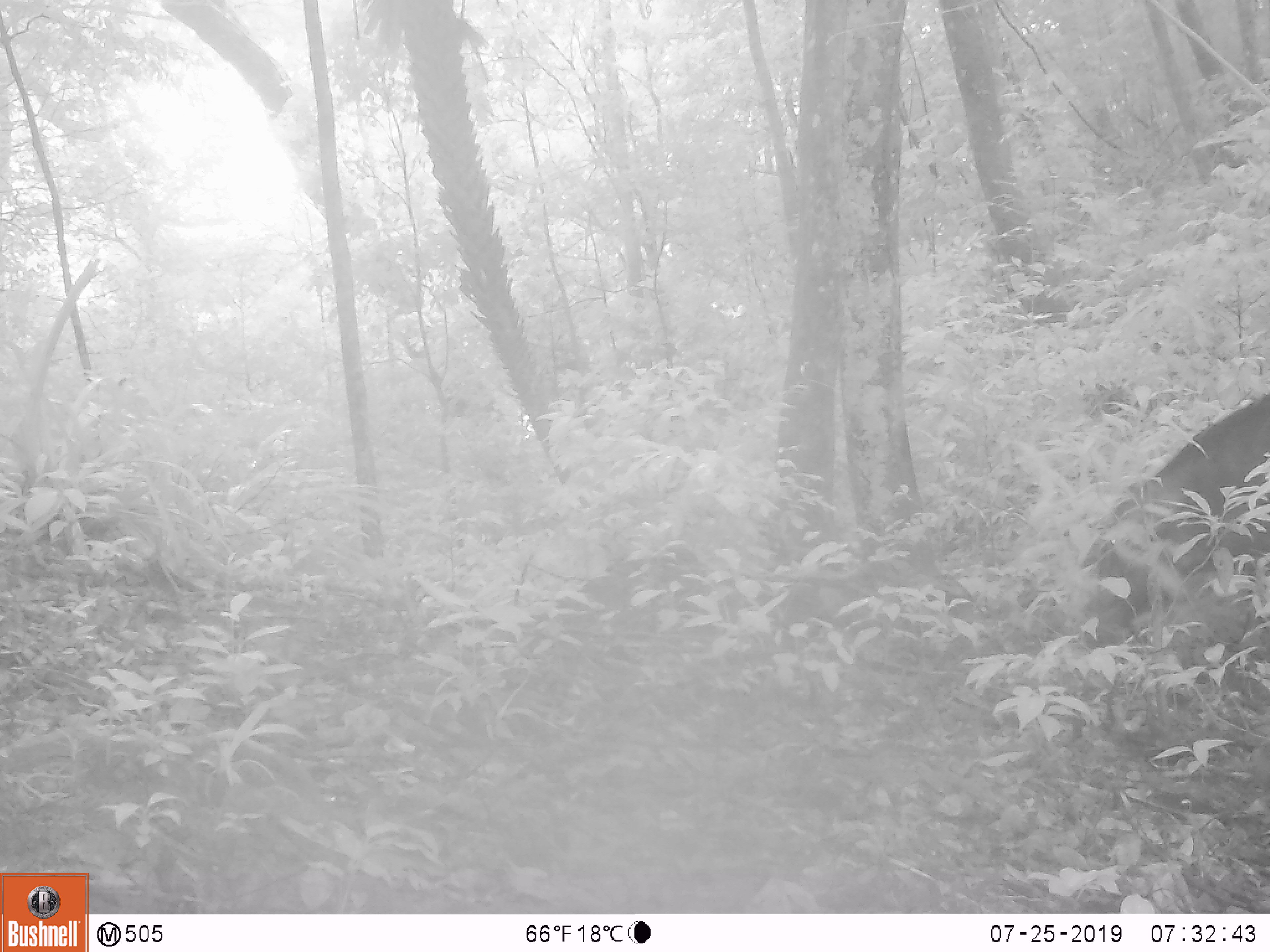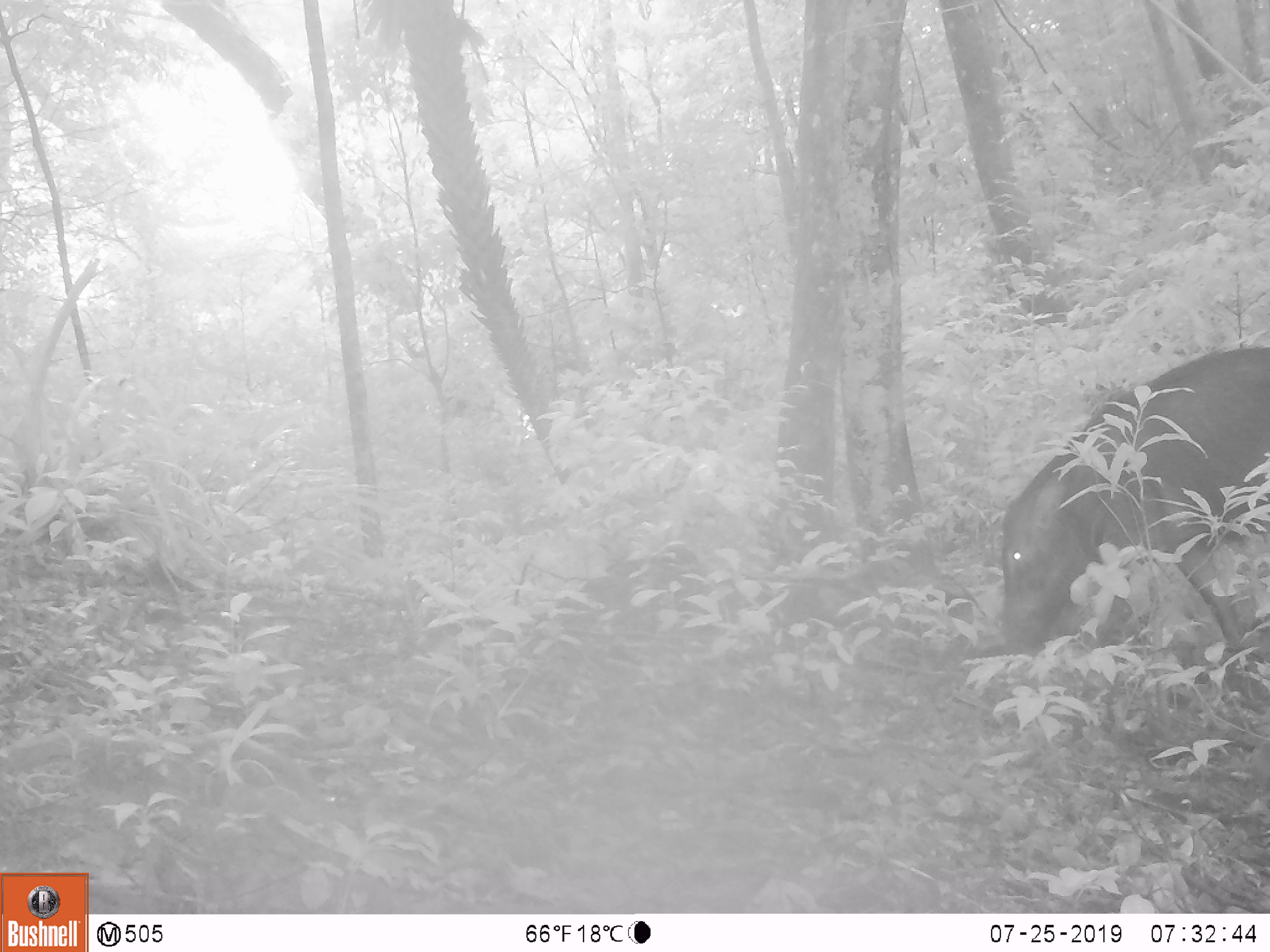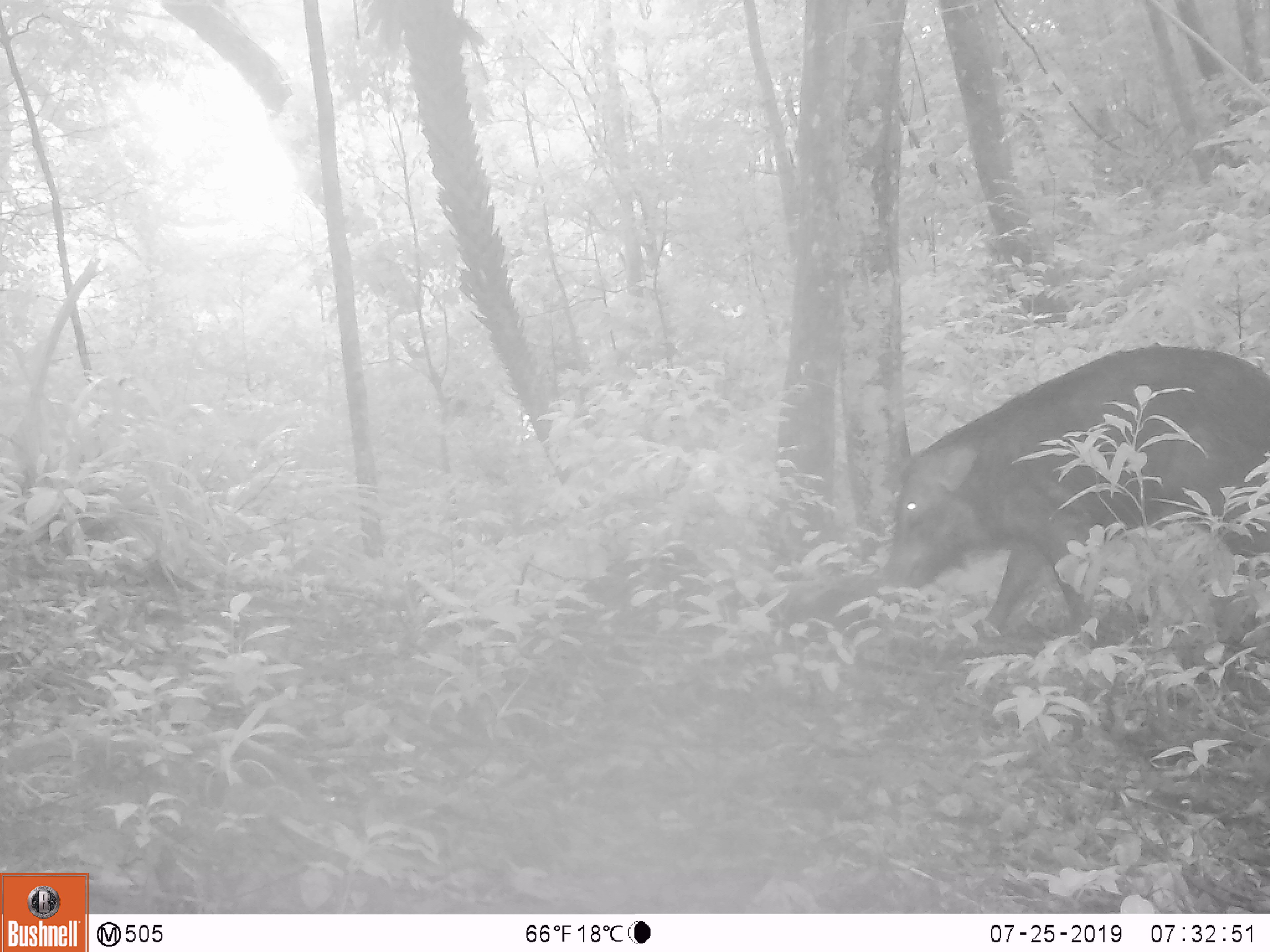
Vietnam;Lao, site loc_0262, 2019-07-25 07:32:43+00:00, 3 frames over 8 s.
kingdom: Animalia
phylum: Chordata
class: Mammalia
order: Artiodactyla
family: Suidae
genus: Sus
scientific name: Sus scrofa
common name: eurasian wild pig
Eurasian wild pig (Sus scrofa). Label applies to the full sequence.